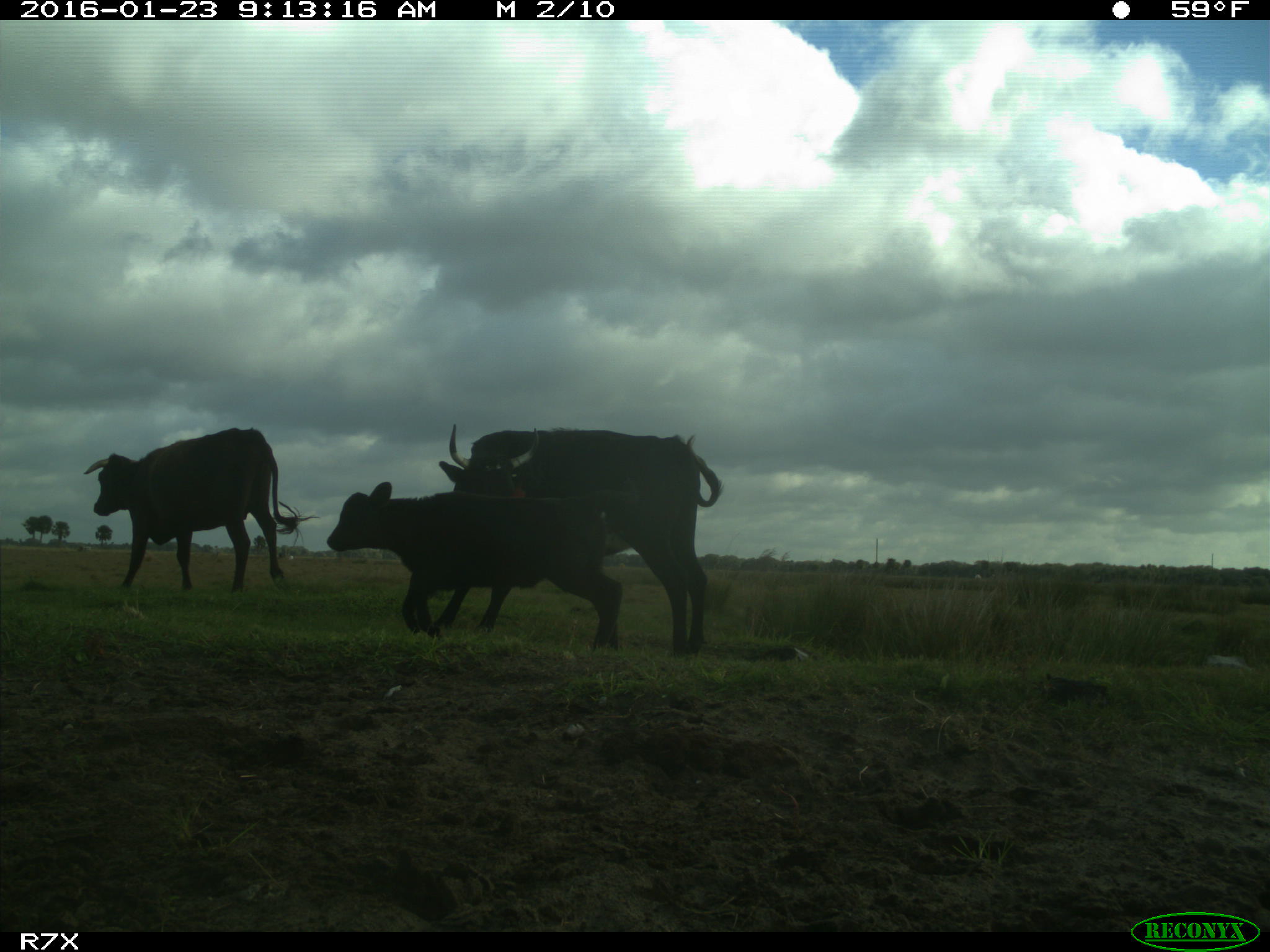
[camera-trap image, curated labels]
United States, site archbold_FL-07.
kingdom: Animalia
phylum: Chordata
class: Mammalia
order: Artiodactyla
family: Bovidae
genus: Bos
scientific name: Bos taurus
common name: domestic cow